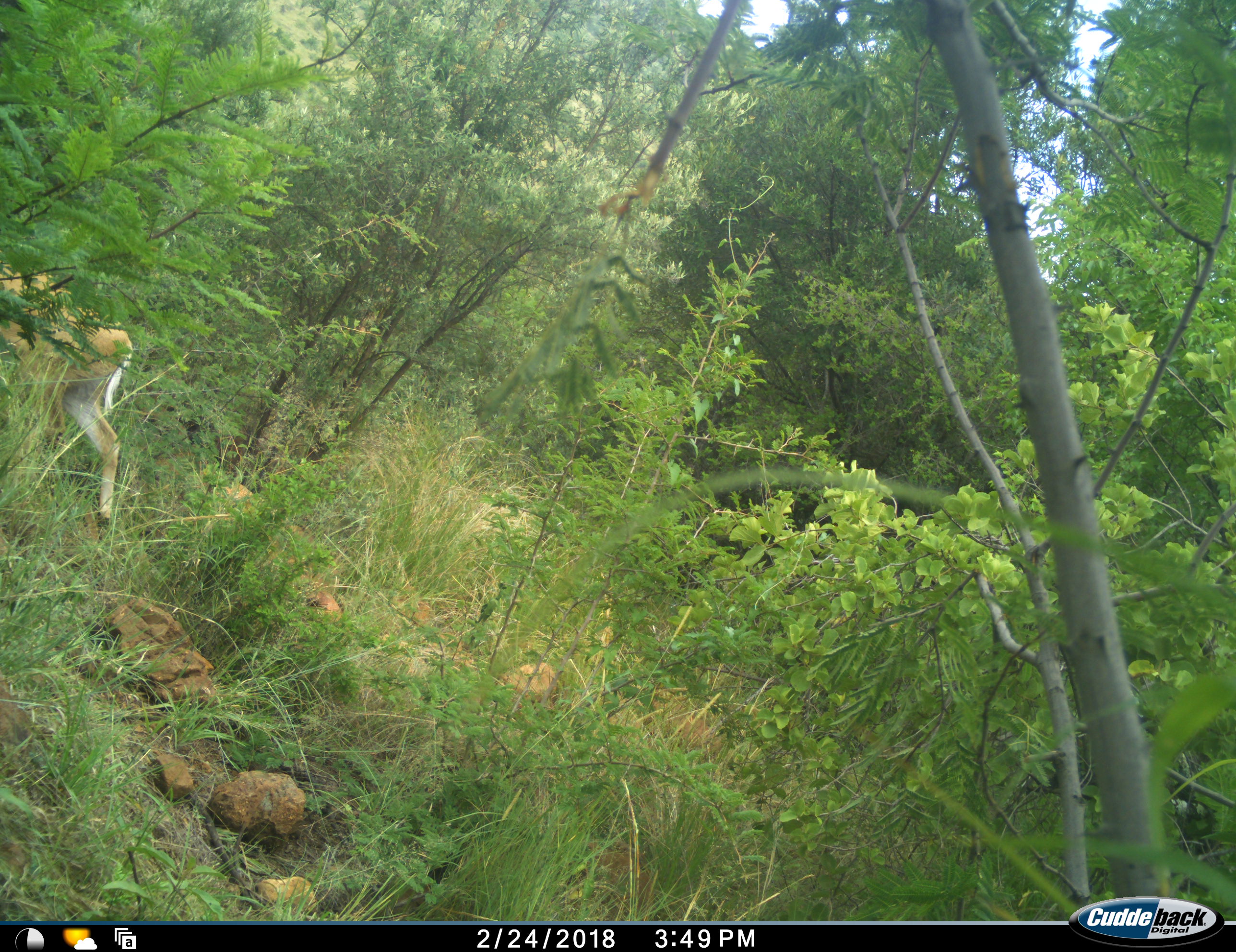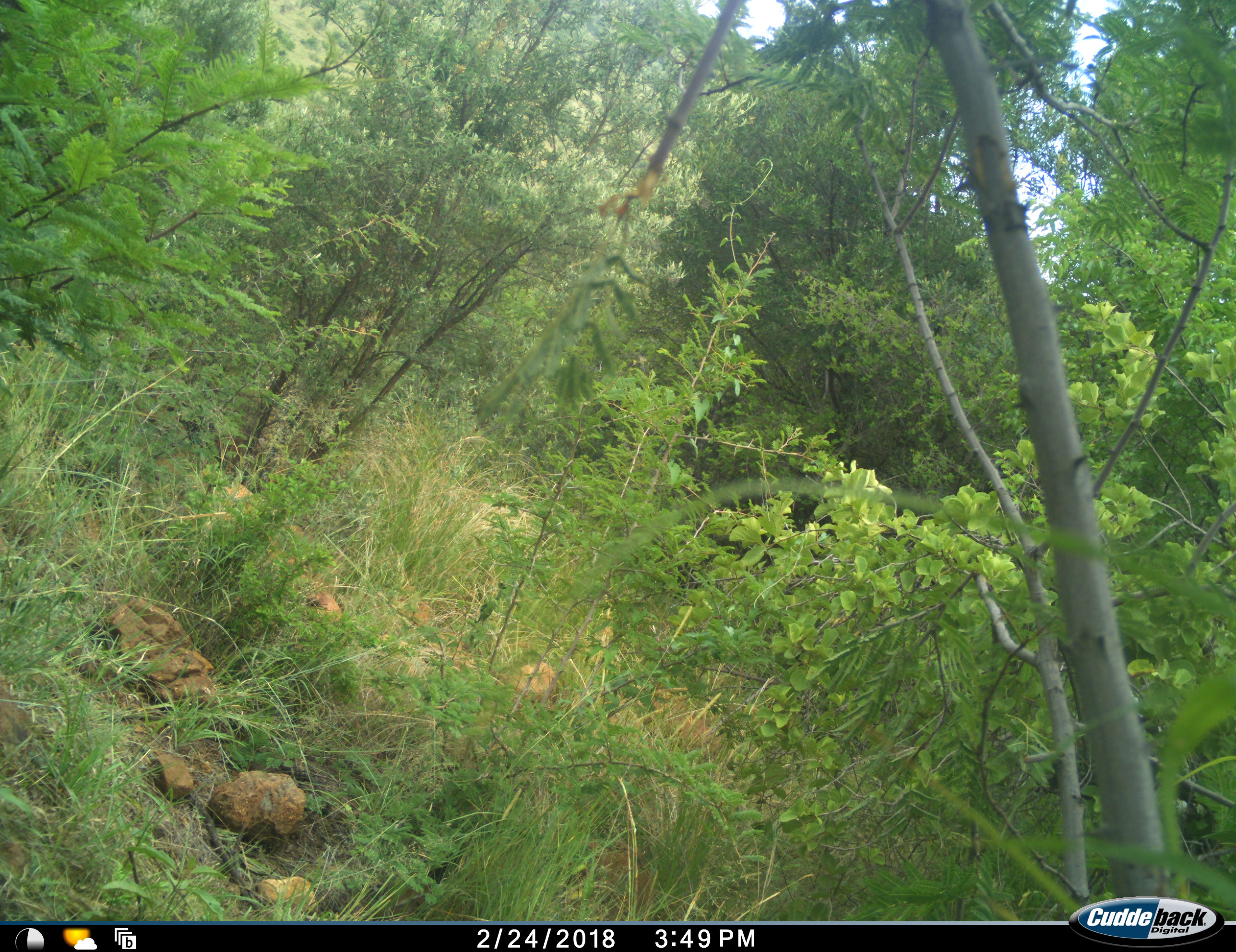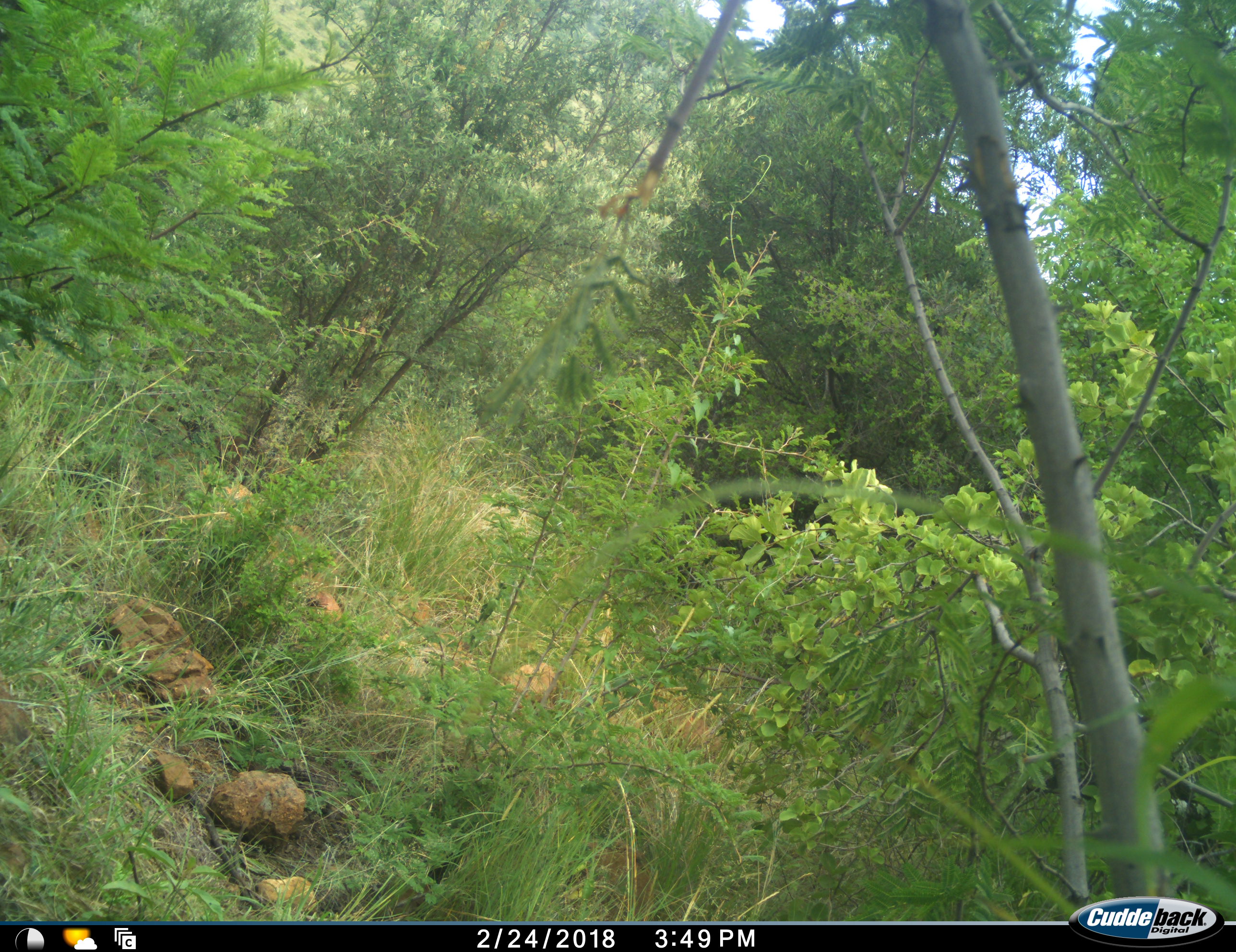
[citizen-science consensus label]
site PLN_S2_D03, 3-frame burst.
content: unidentified animal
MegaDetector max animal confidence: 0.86